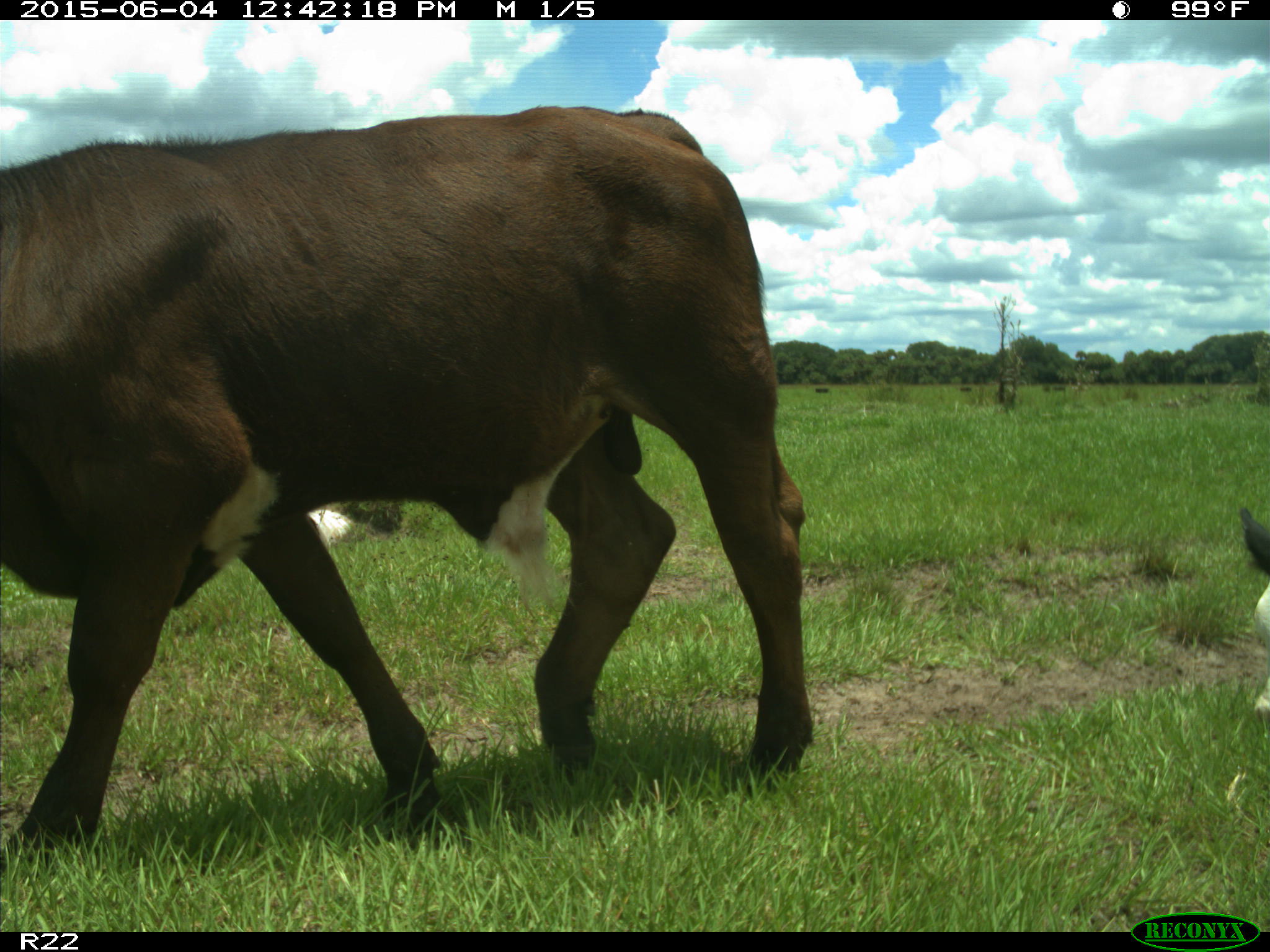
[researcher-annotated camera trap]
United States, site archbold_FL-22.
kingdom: Animalia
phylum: Chordata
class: Mammalia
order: Artiodactyla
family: Bovidae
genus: Bos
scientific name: Bos taurus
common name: domestic cow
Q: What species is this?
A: Bos taurus (domestic cow).